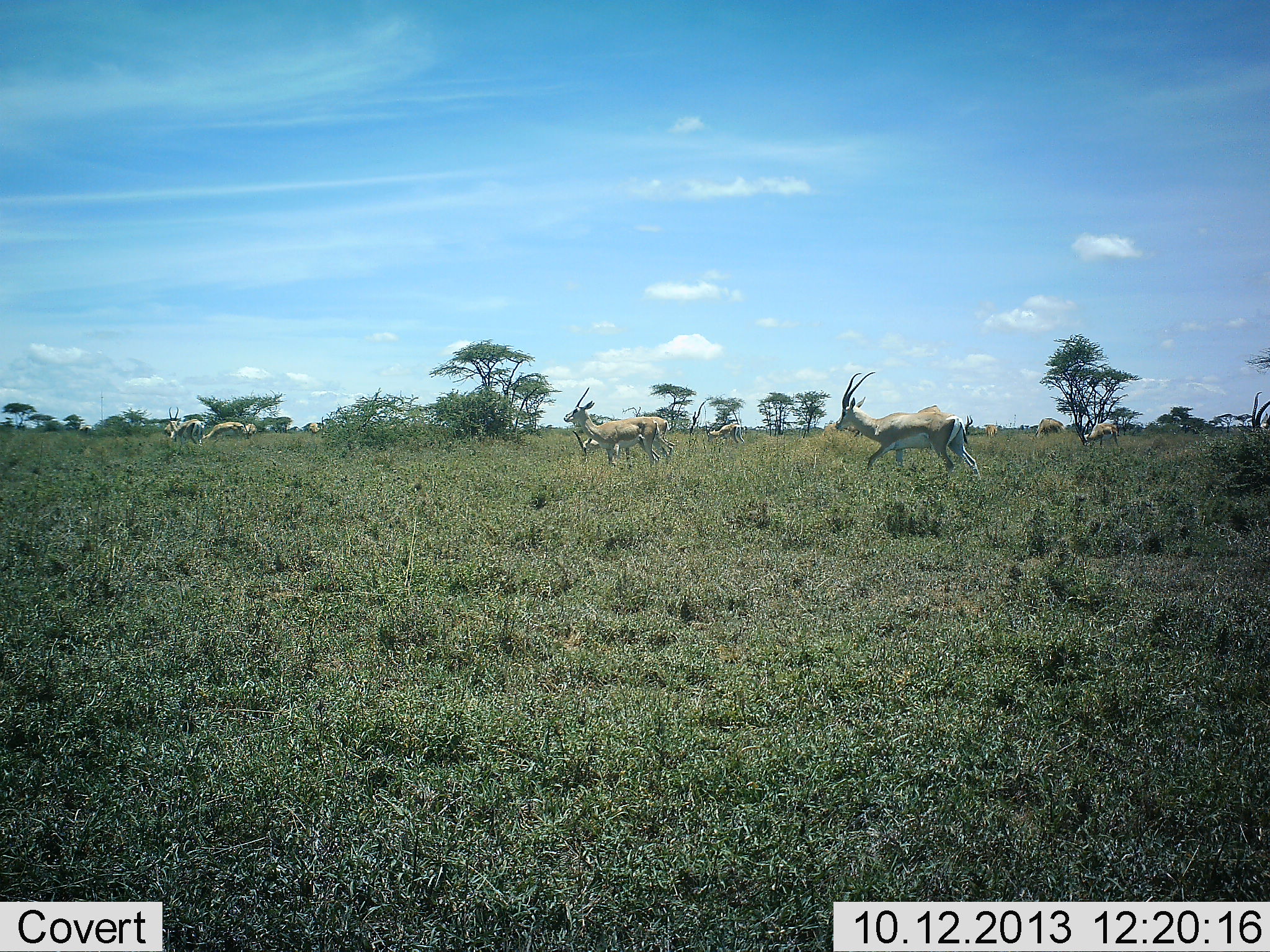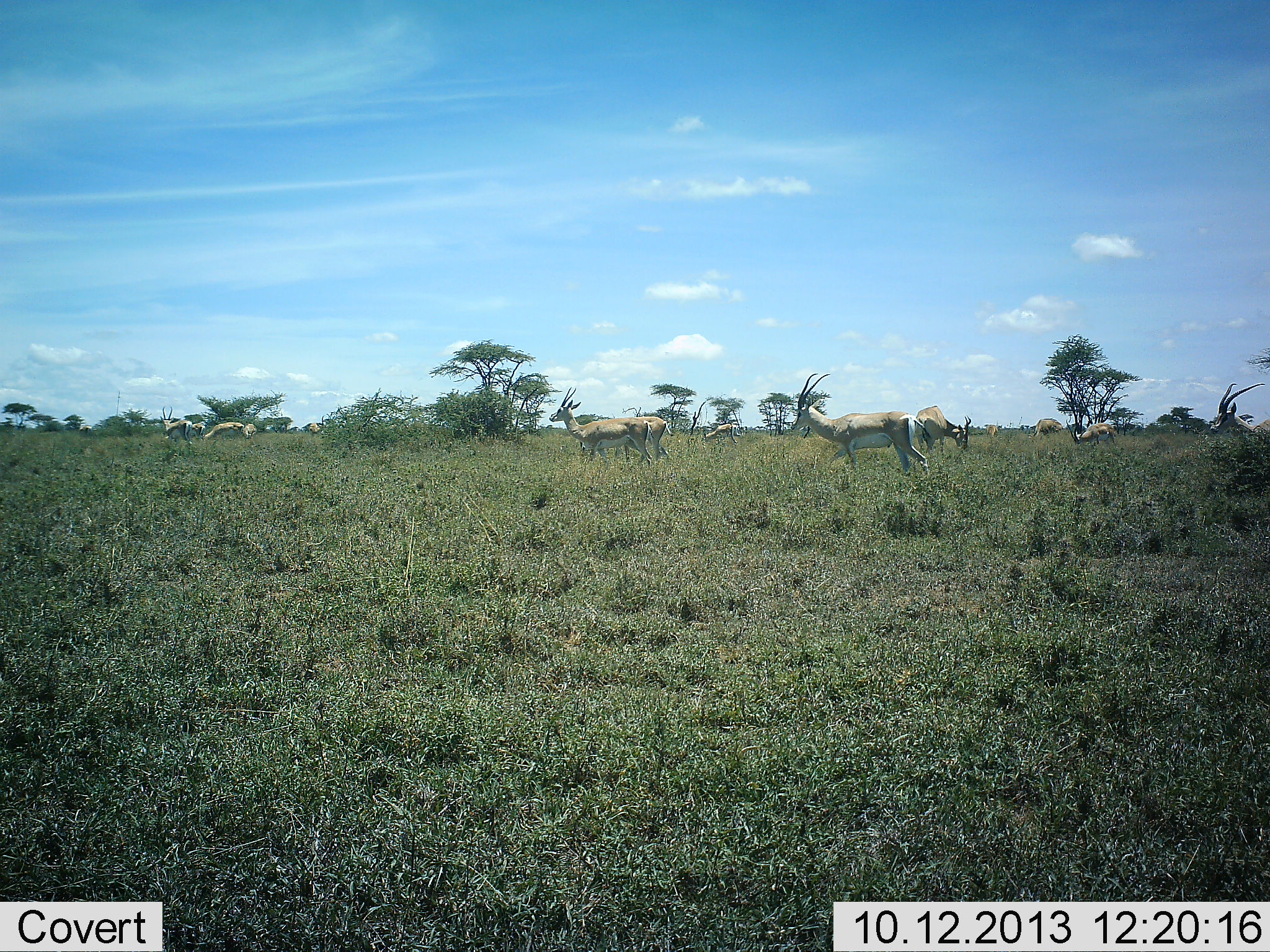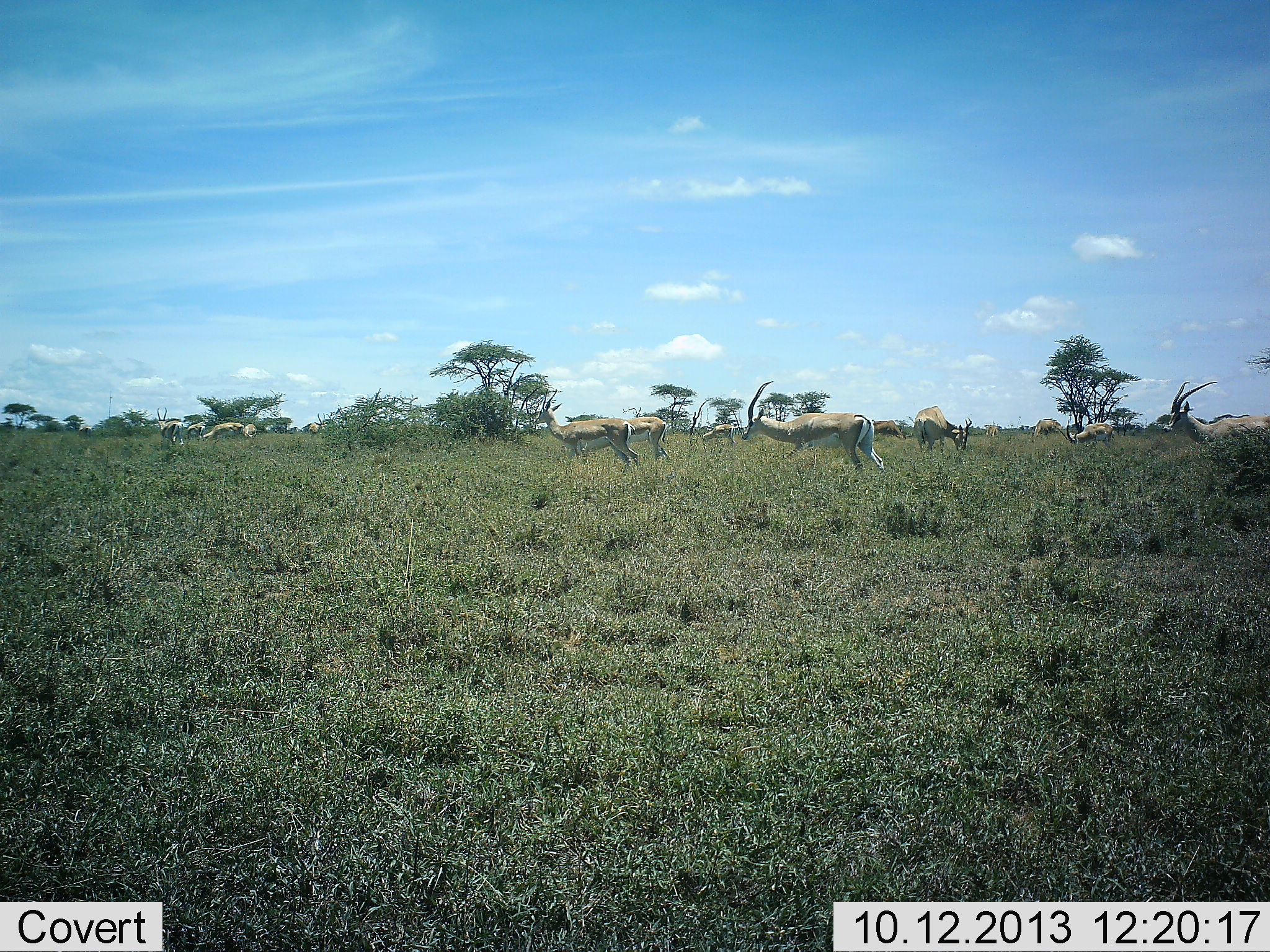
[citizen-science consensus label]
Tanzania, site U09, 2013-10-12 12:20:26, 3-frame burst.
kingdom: Animalia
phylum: Chordata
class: Mammalia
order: Artiodactyla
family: Bovidae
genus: Nanger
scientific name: Nanger granti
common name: grant's gazelle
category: gazellegrants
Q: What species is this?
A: Gazellegrants (grant's gazelle) (Nanger granti).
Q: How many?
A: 11-50.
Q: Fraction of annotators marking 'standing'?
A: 56%.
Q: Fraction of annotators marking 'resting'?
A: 0%.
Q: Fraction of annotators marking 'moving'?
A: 62%.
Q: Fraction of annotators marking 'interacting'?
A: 6%.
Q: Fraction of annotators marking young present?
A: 0%.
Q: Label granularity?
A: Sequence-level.